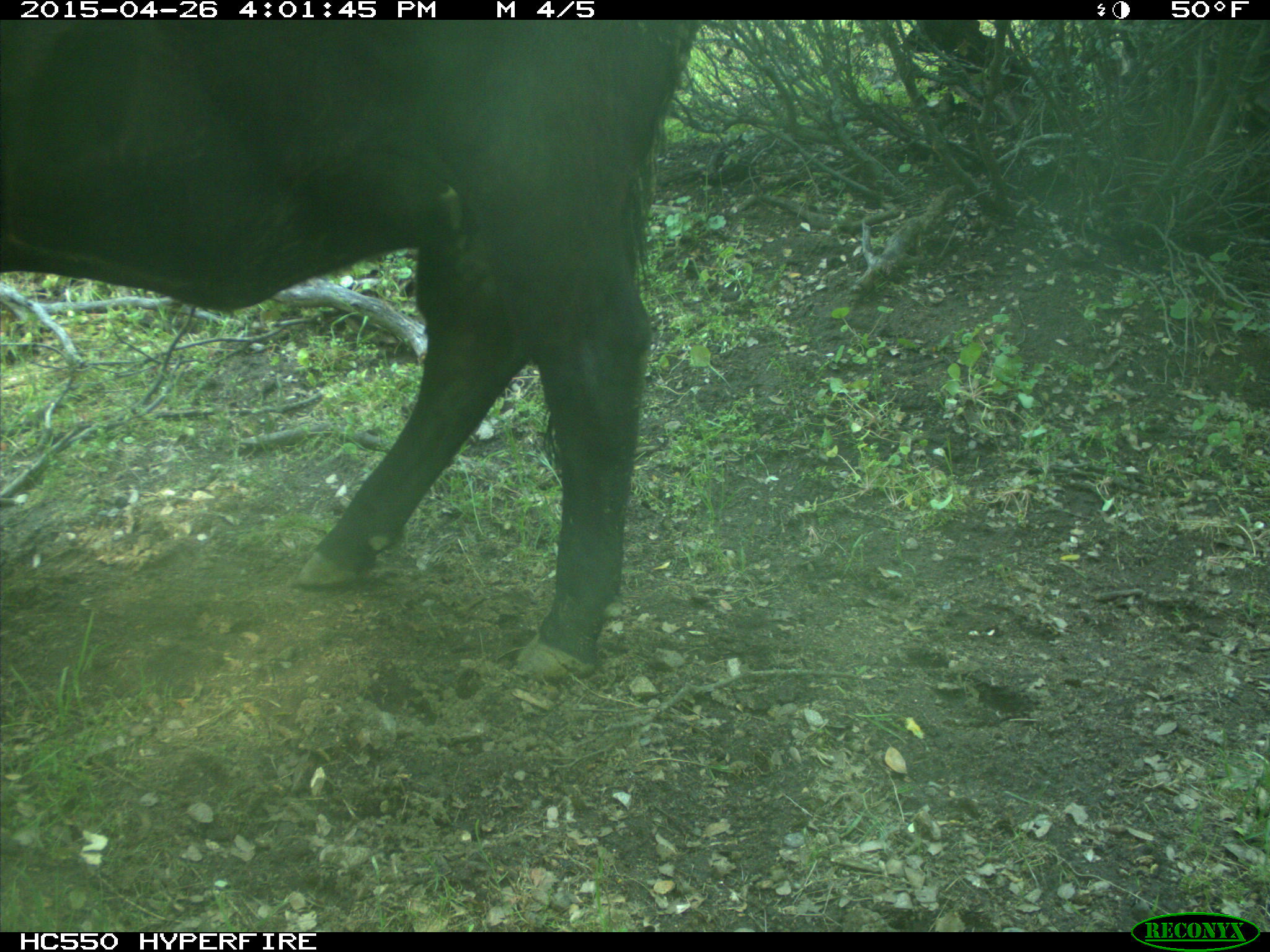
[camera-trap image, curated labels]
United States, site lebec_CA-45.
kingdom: Animalia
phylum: Chordata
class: Mammalia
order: Artiodactyla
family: Bovidae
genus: Bos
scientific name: Bos taurus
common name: domestic cow